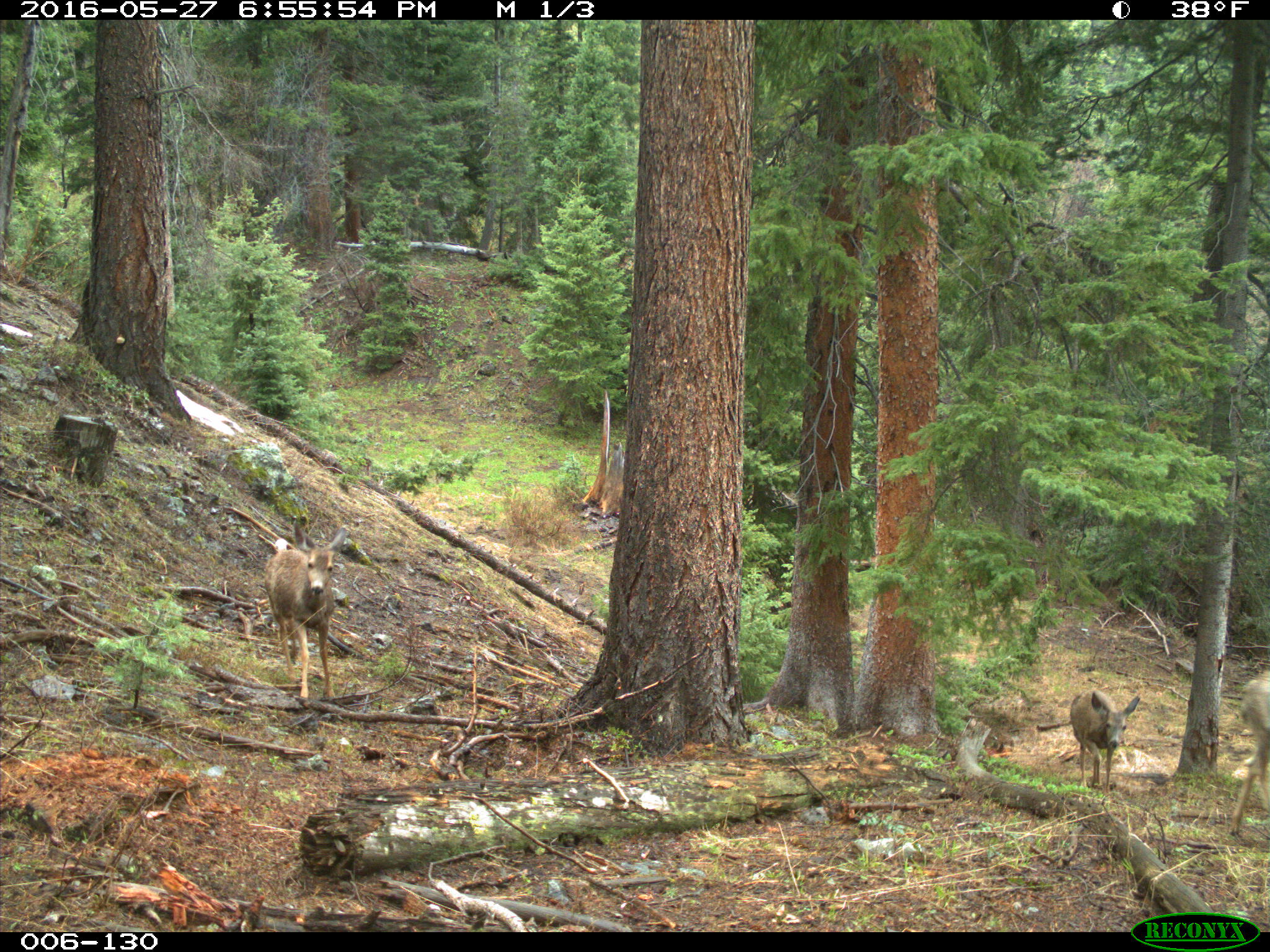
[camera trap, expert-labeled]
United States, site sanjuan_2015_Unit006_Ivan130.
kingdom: Animalia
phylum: Chordata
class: Mammalia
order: Artiodactyla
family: Cervidae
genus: Odocoileus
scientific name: Odocoileus hemionus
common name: mule deer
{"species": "Odocoileus hemionus (mule deer)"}